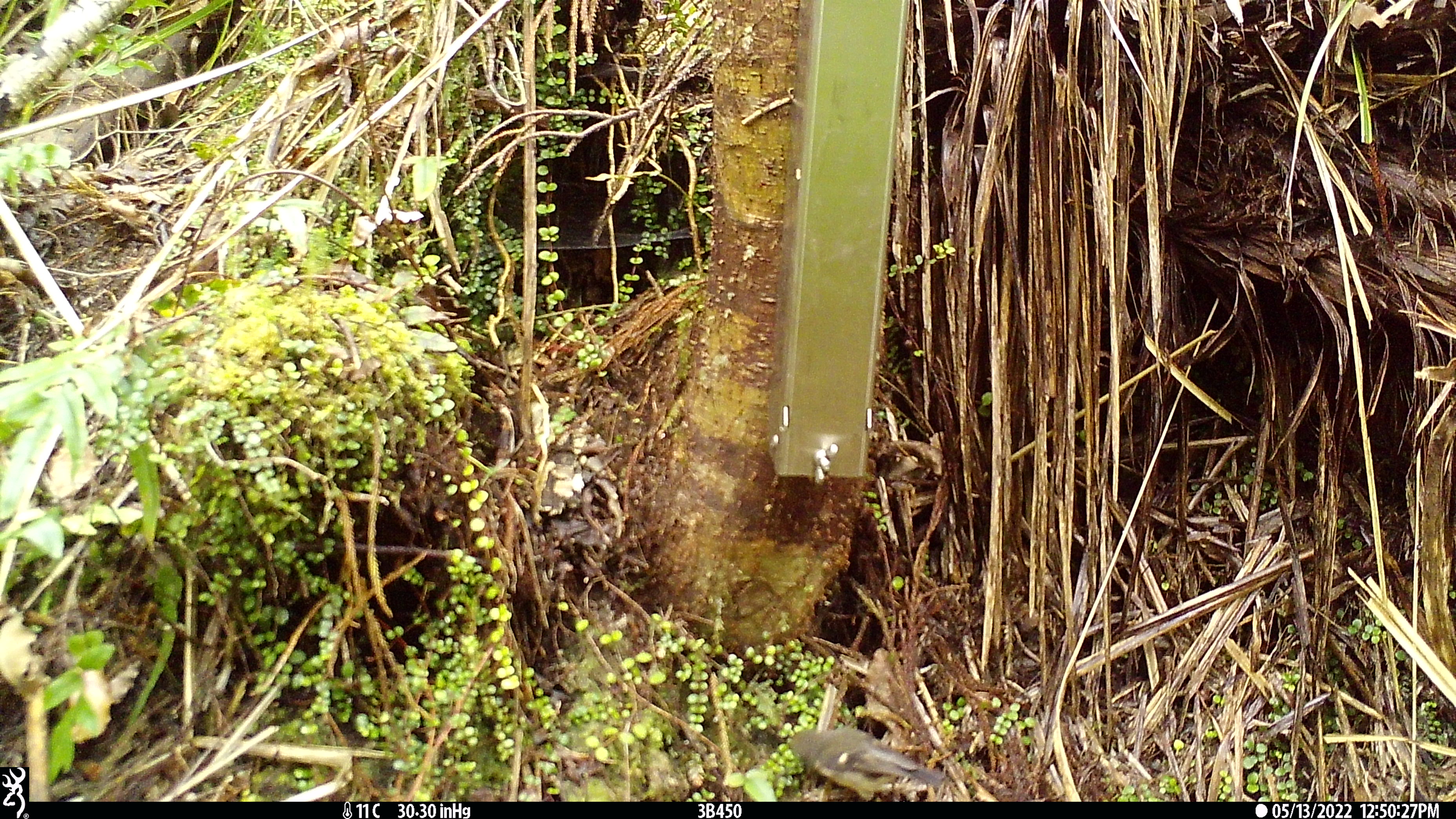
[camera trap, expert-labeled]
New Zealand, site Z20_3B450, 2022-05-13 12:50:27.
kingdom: Animalia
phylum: Chordata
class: Aves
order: Passeriformes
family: Petroicidae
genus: Petroica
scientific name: Petroica macrocephala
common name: tomtit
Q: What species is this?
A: Tomtit (Petroica macrocephala).